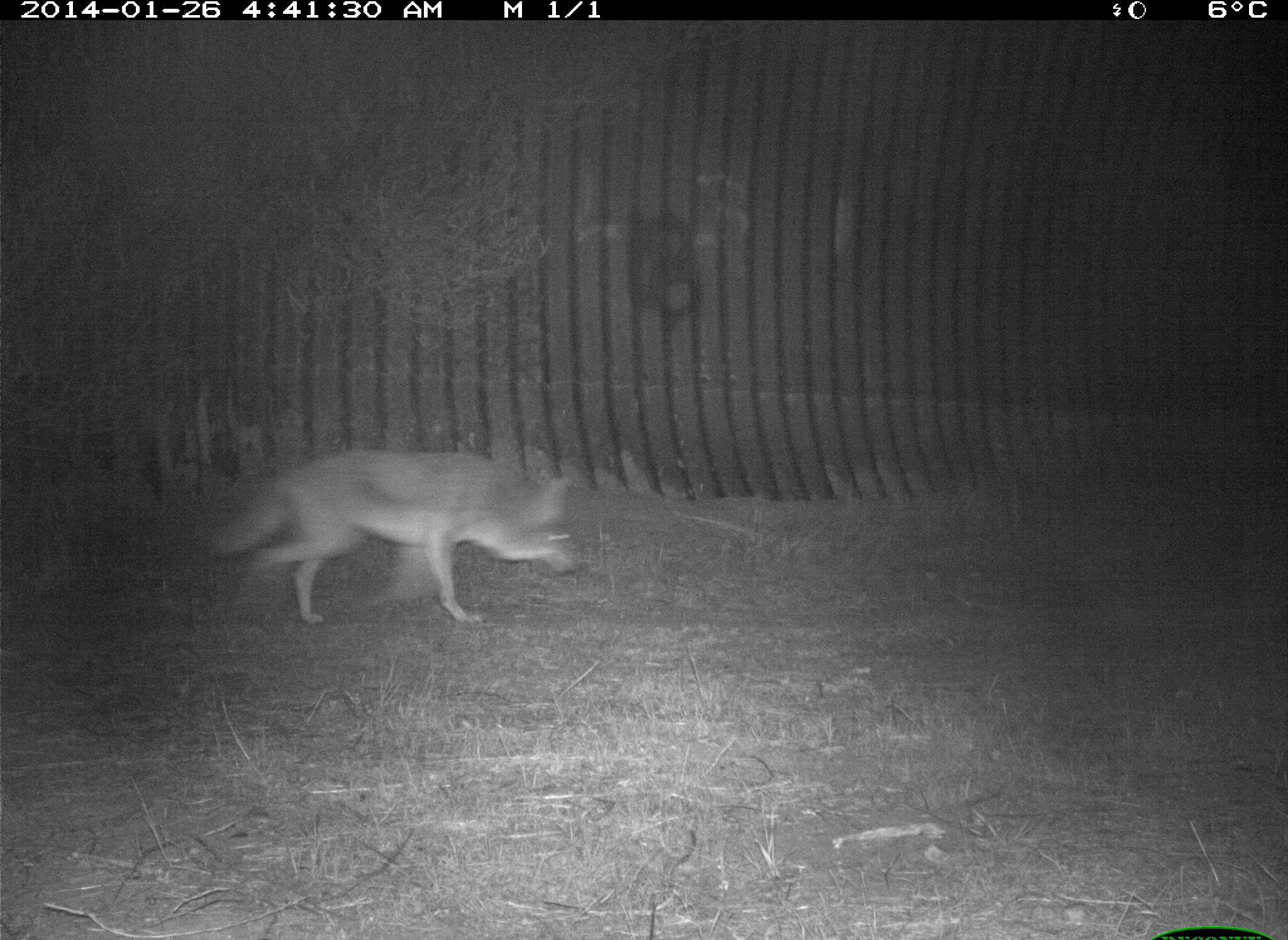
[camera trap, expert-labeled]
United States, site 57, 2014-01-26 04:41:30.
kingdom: Animalia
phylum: Chordata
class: Mammalia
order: Carnivora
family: Canidae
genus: Canis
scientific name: Canis latrans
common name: coyote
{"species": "coyote (Canis latrans)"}